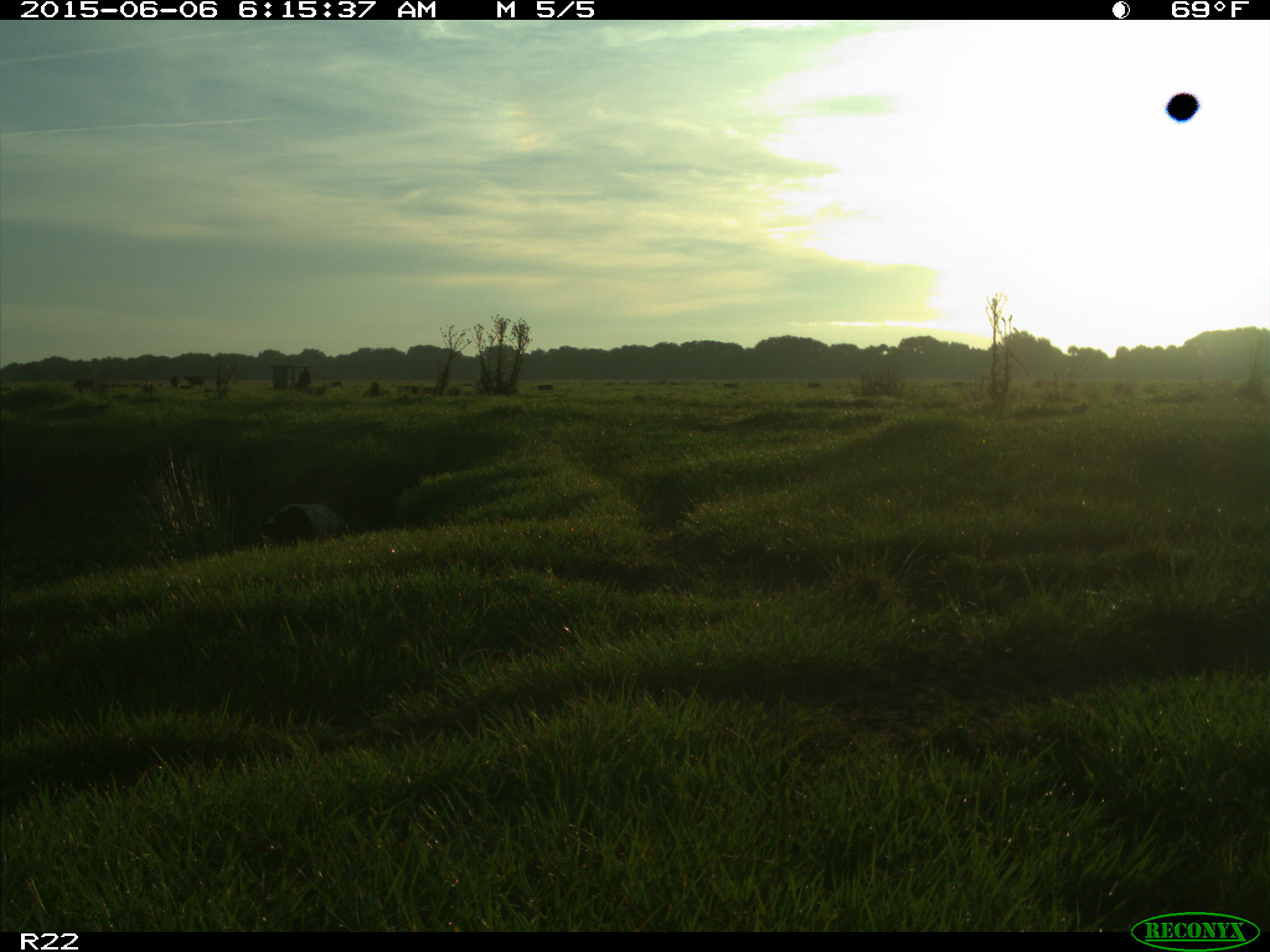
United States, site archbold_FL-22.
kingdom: Animalia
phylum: Chordata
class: Mammalia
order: Artiodactyla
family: Bovidae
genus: Bos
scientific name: Bos taurus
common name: domestic cow